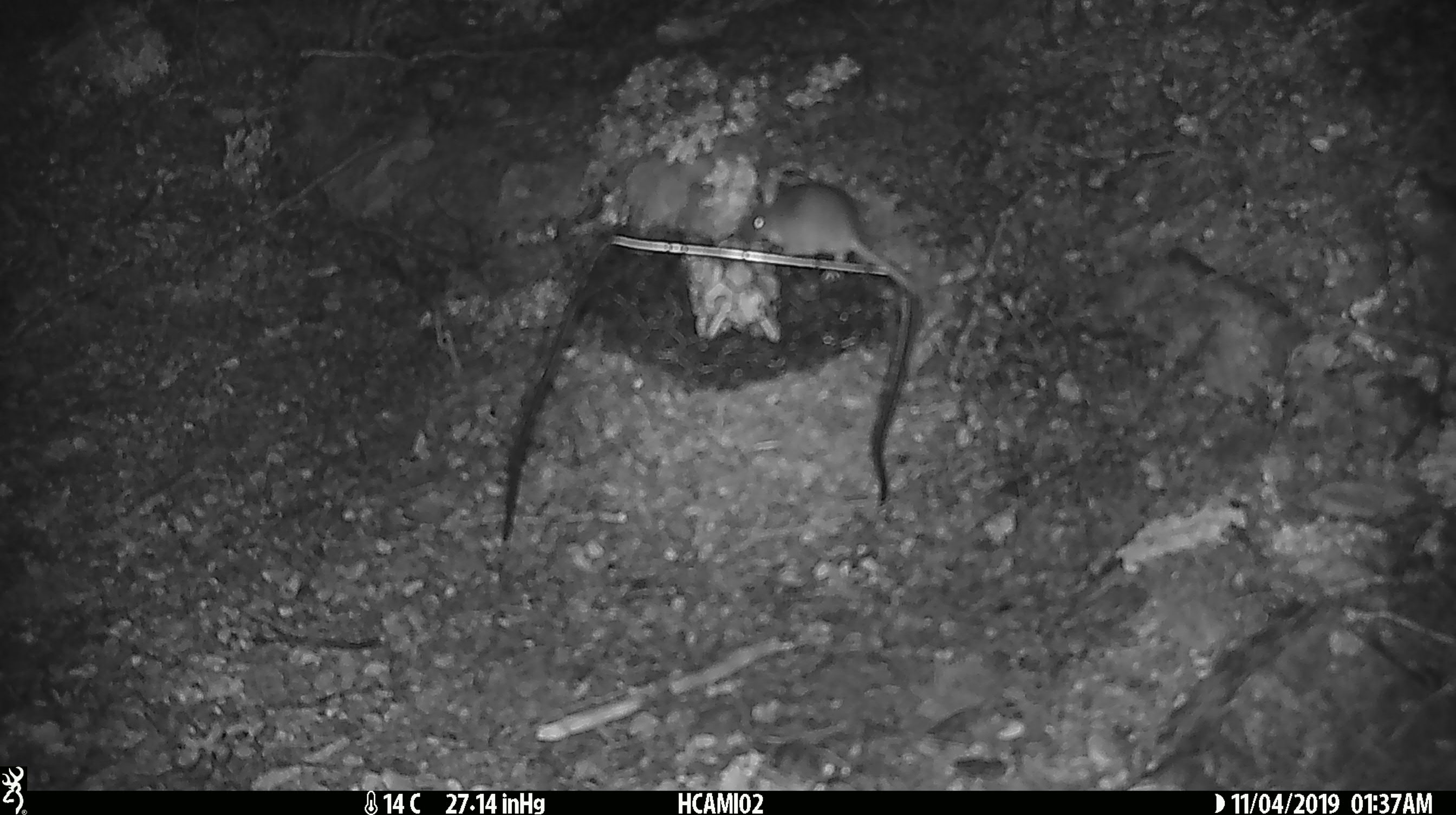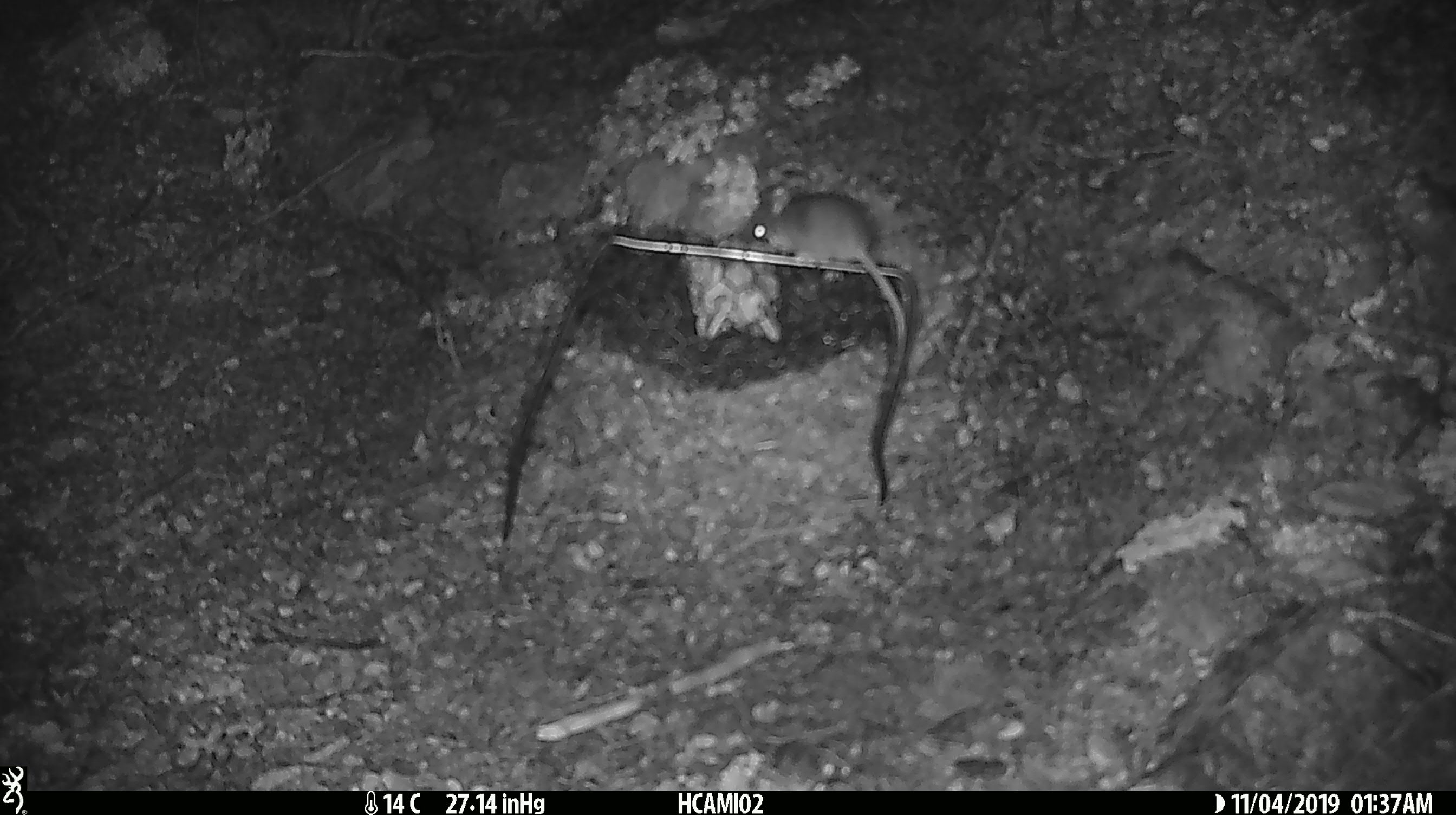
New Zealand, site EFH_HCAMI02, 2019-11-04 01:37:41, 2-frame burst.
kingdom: Animalia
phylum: Chordata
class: Mammalia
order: Rodentia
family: Muridae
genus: Mus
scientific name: Mus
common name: mouse